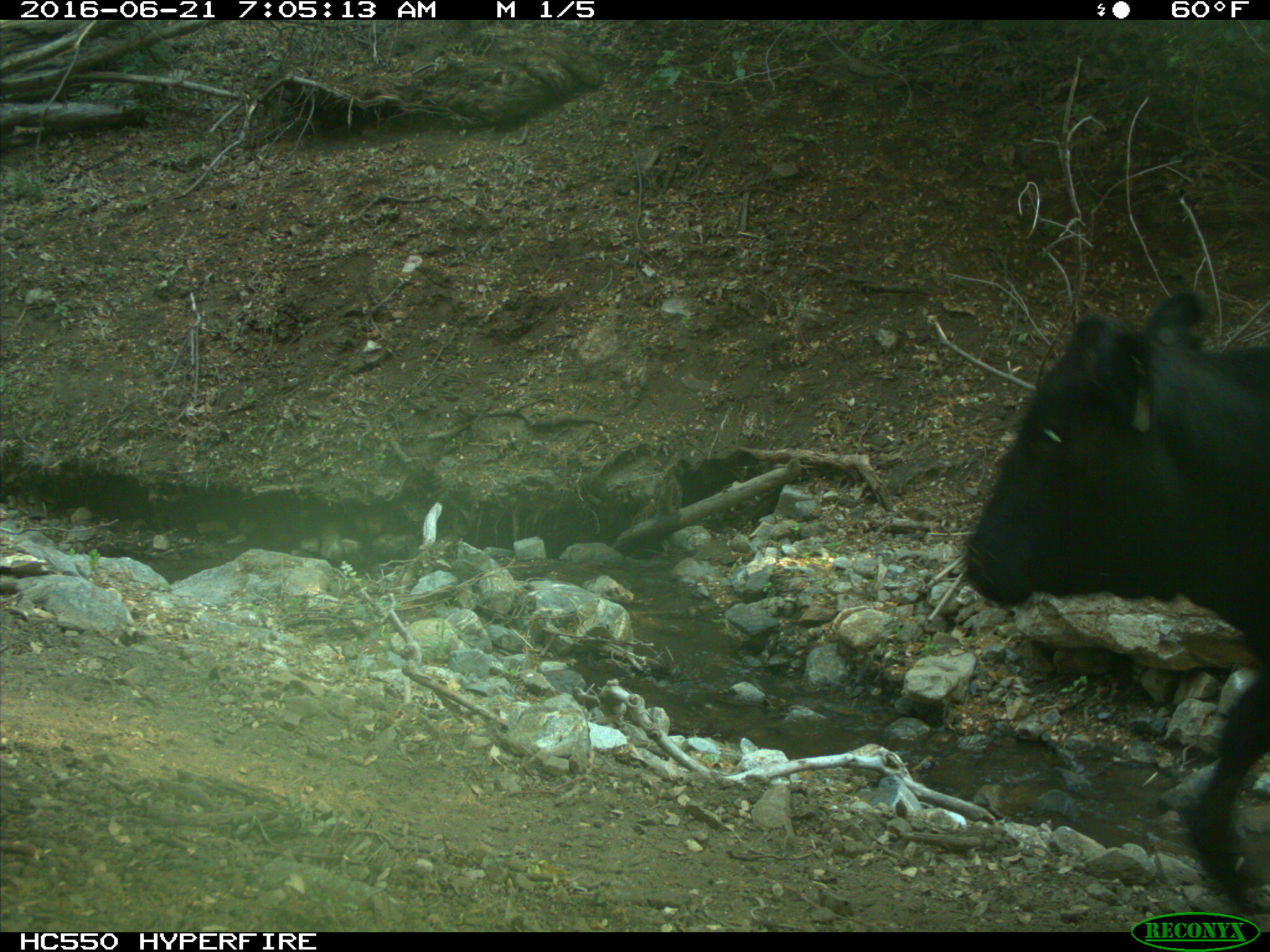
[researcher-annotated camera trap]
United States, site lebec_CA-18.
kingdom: Animalia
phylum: Chordata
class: Mammalia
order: Artiodactyla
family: Bovidae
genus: Bos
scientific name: Bos taurus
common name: domestic cow